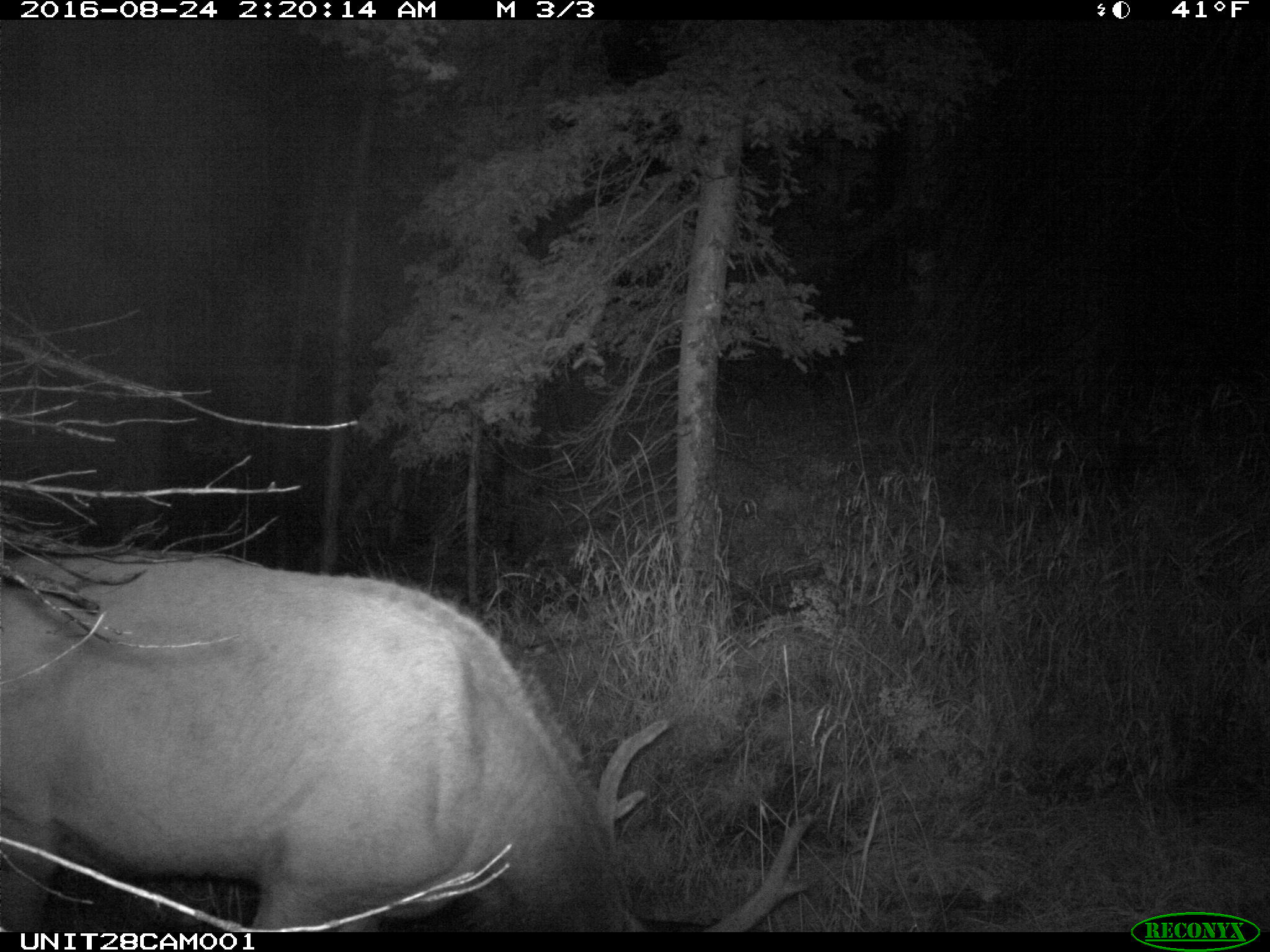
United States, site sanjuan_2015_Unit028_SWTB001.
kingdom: Animalia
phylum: Chordata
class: Mammalia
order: Artiodactyla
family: Cervidae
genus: Cervus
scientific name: Cervus elaphus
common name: red deer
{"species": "Cervus elaphus (red deer)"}